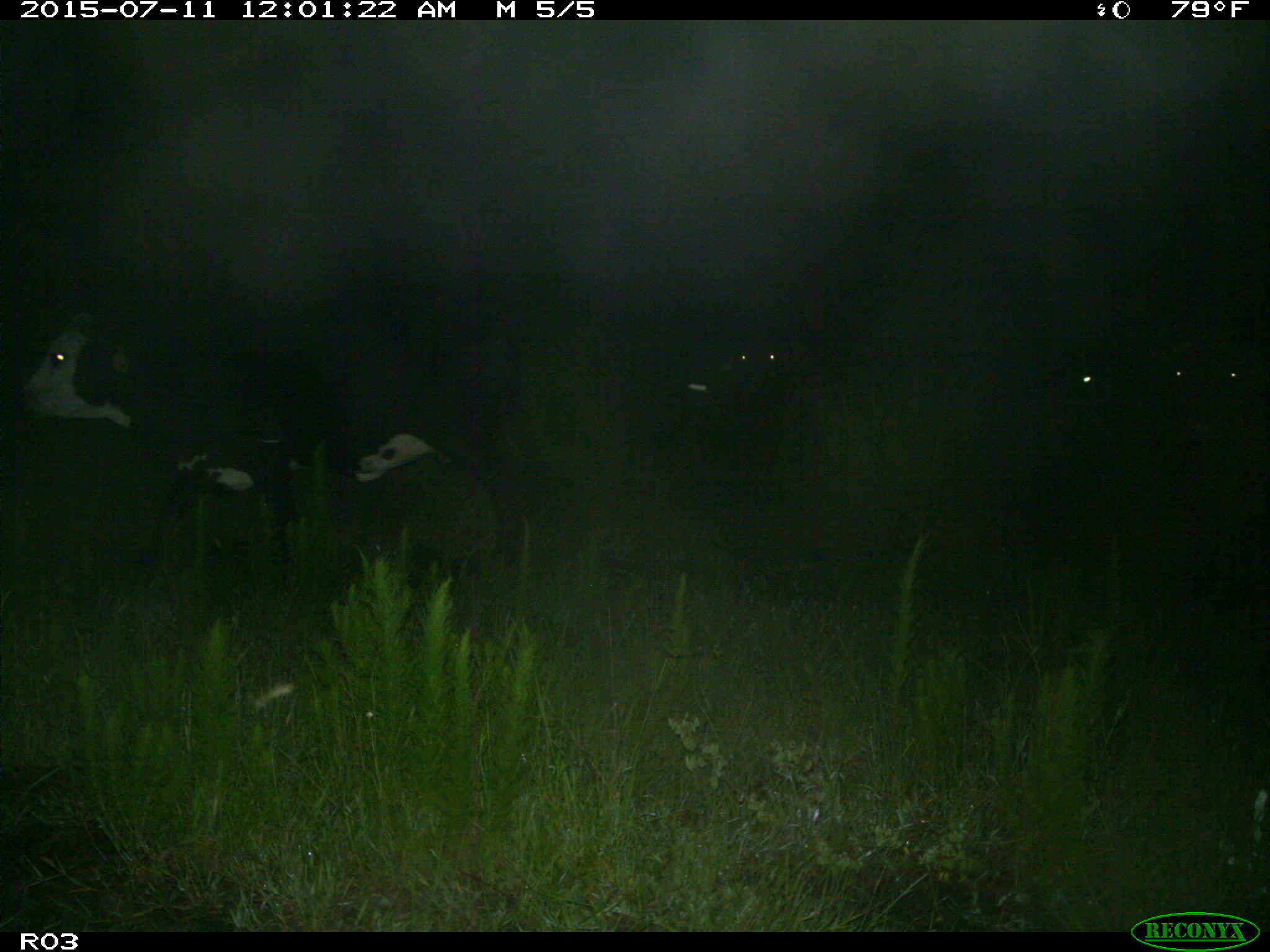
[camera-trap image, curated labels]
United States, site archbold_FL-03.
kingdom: Animalia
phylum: Chordata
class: Mammalia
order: Artiodactyla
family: Bovidae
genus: Bos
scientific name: Bos taurus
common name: domestic cow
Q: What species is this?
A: Bos taurus (domestic cow).